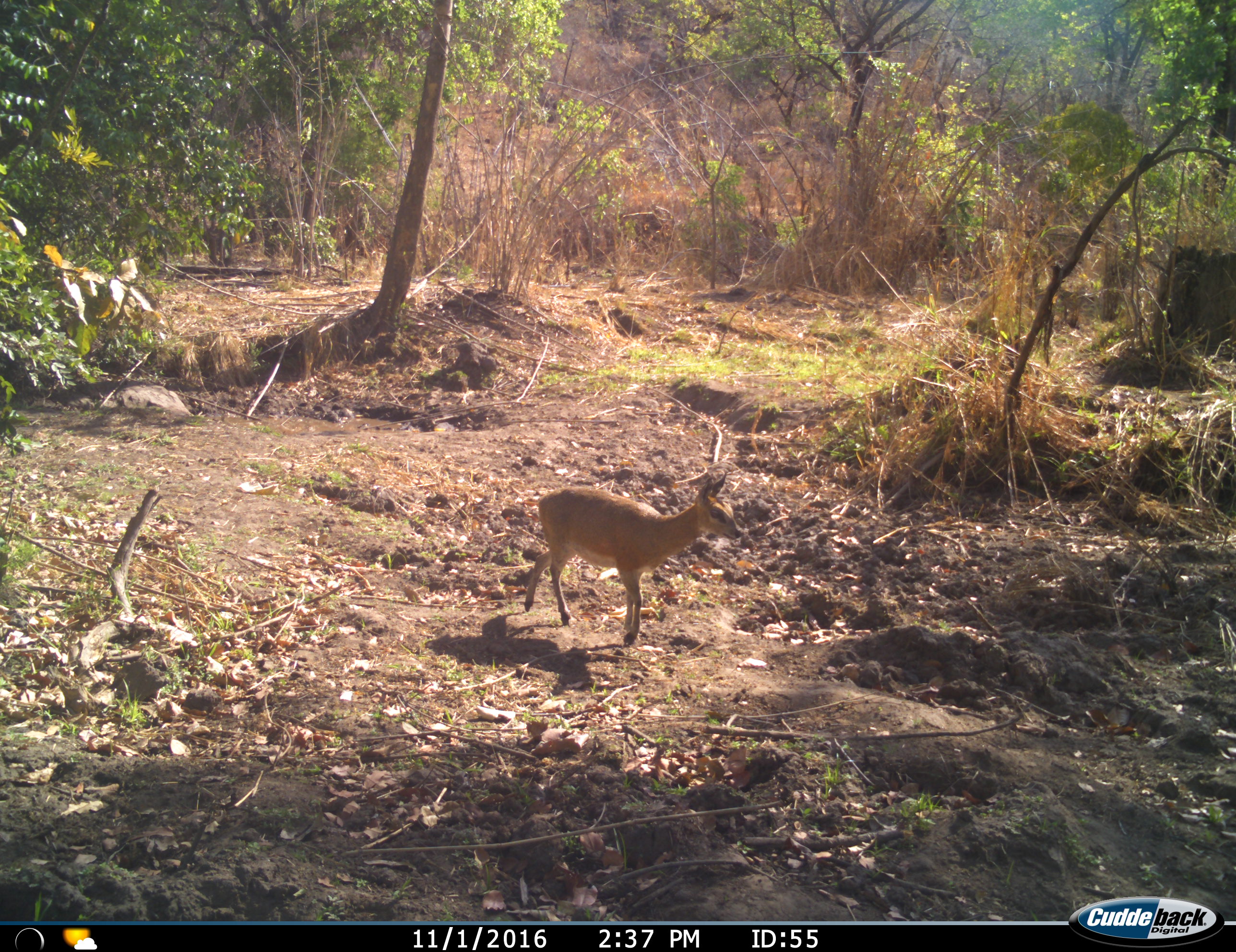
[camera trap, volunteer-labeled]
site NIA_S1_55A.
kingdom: Animalia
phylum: Chordata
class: Mammalia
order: Artiodactyla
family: Bovidae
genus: Sylvicapra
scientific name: Sylvicapra grimmia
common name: common duiker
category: duikercommongrey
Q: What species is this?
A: Duikercommongrey (common duiker) (Sylvicapra grimmia).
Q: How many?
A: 1.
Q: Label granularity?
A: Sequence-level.